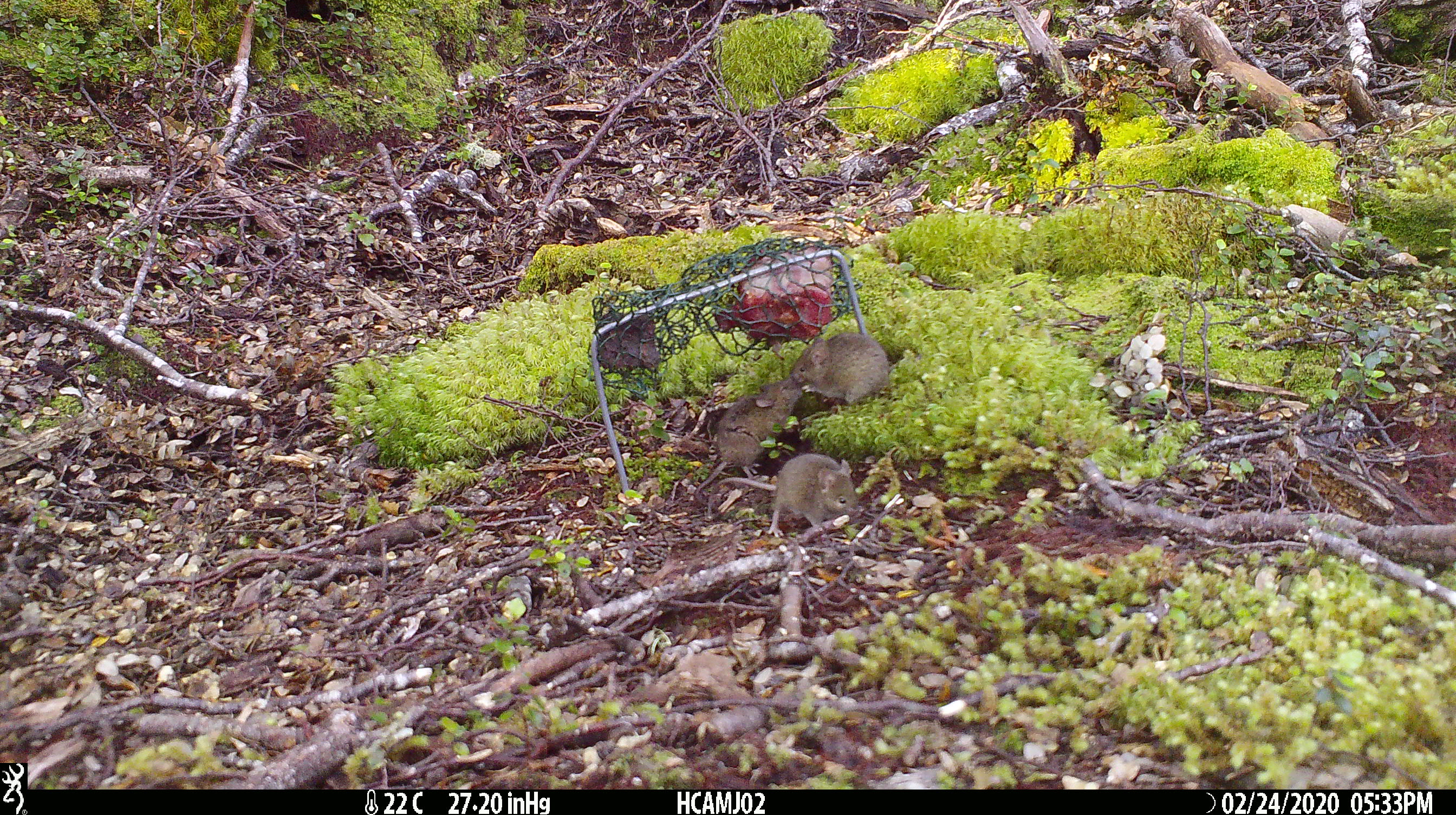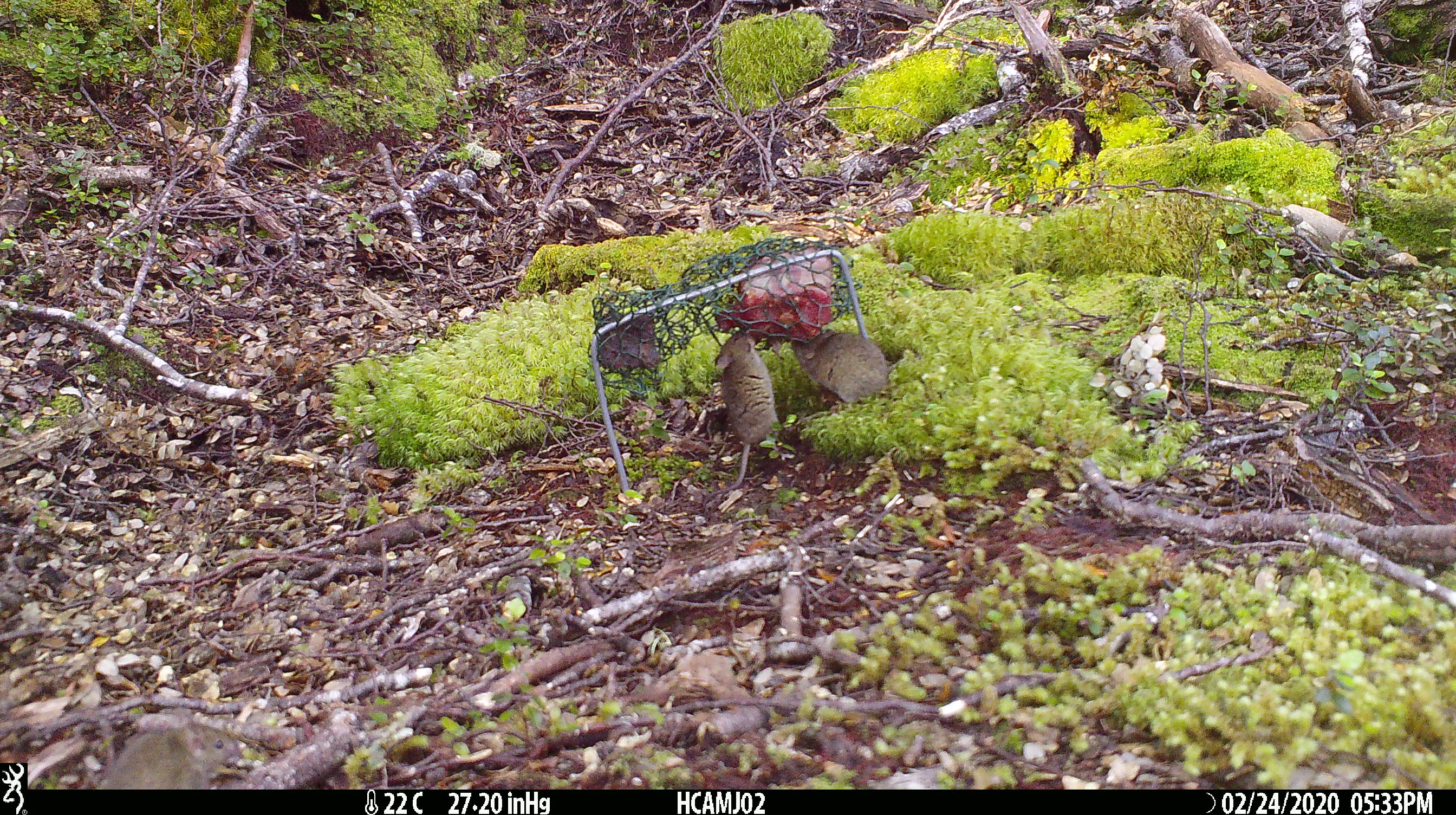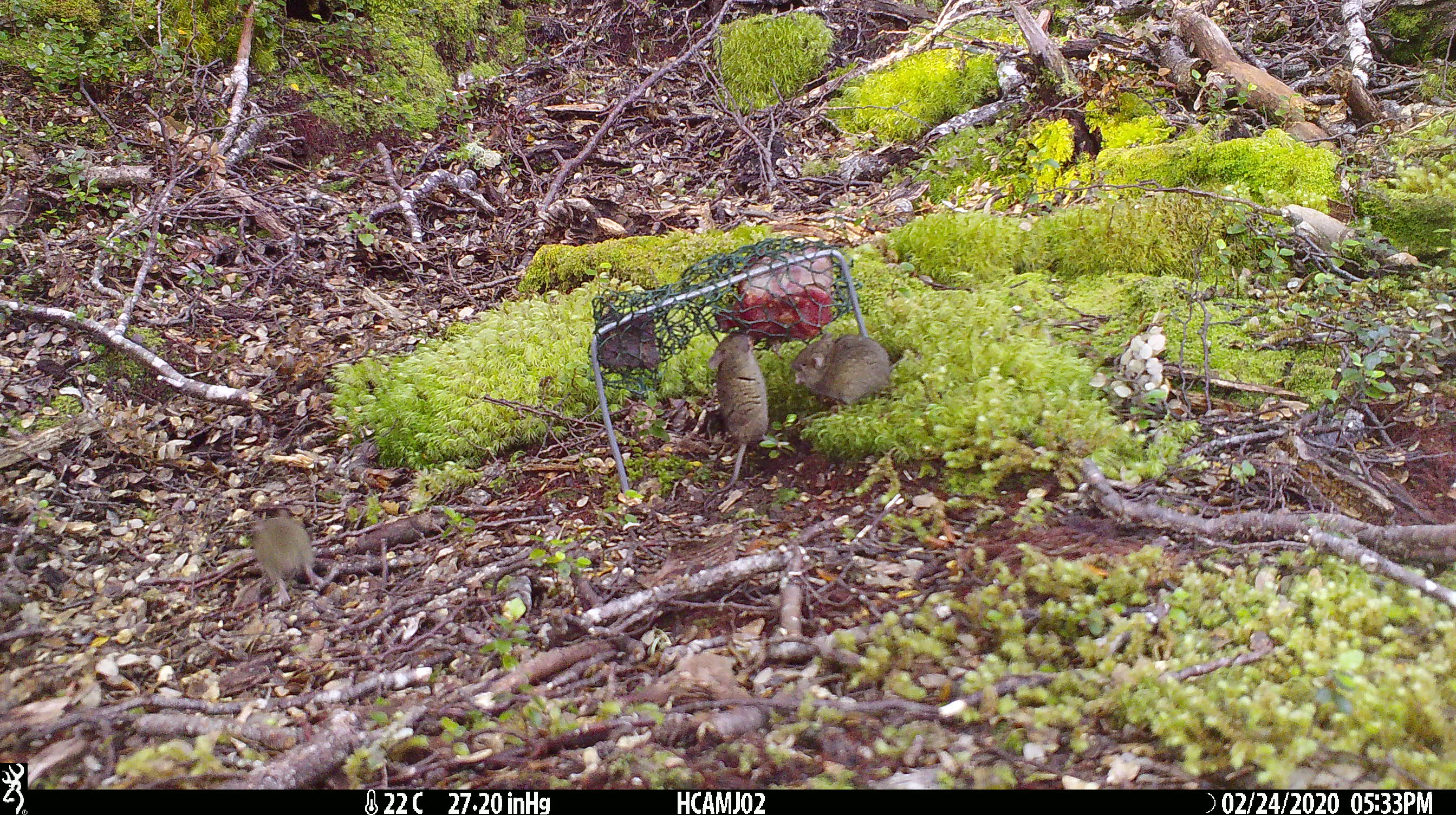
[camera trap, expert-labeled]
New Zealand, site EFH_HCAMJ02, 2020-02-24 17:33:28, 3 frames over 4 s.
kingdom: Animalia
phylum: Chordata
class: Mammalia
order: Rodentia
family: Muridae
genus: Mus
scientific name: Mus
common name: mouse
Mouse (Mus).